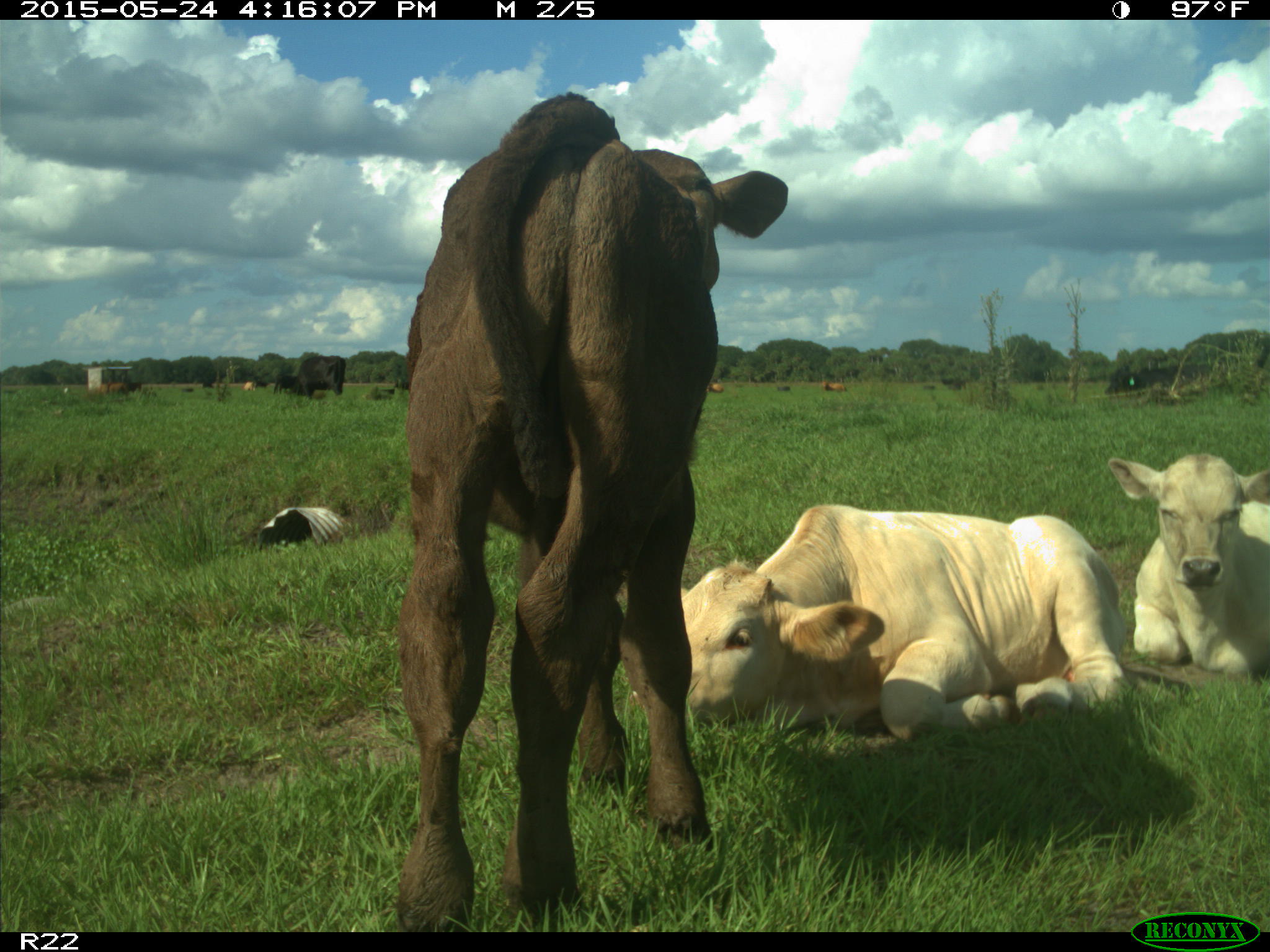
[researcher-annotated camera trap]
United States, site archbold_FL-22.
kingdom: Animalia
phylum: Chordata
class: Mammalia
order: Artiodactyla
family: Bovidae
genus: Bos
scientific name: Bos taurus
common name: domestic cow